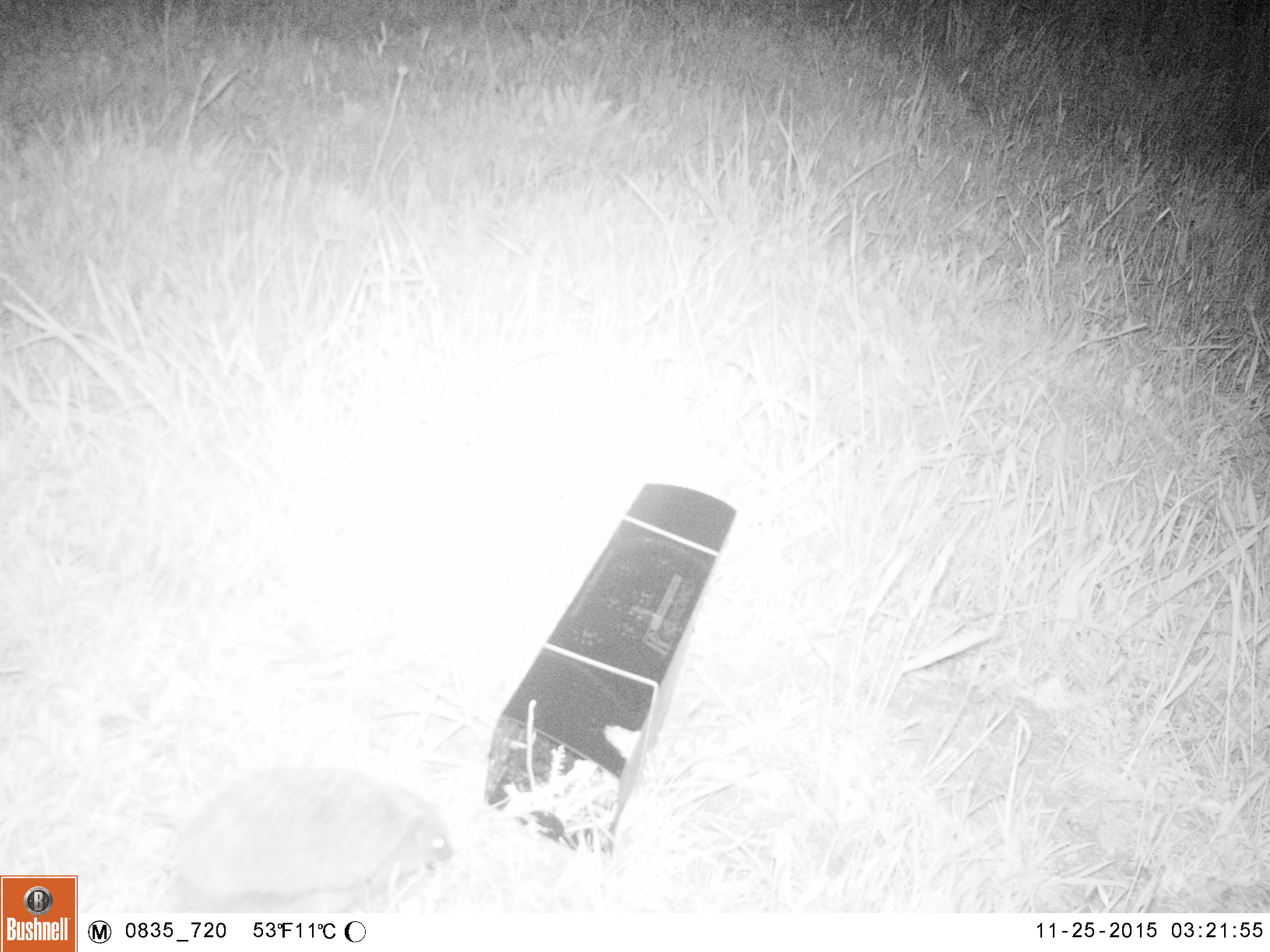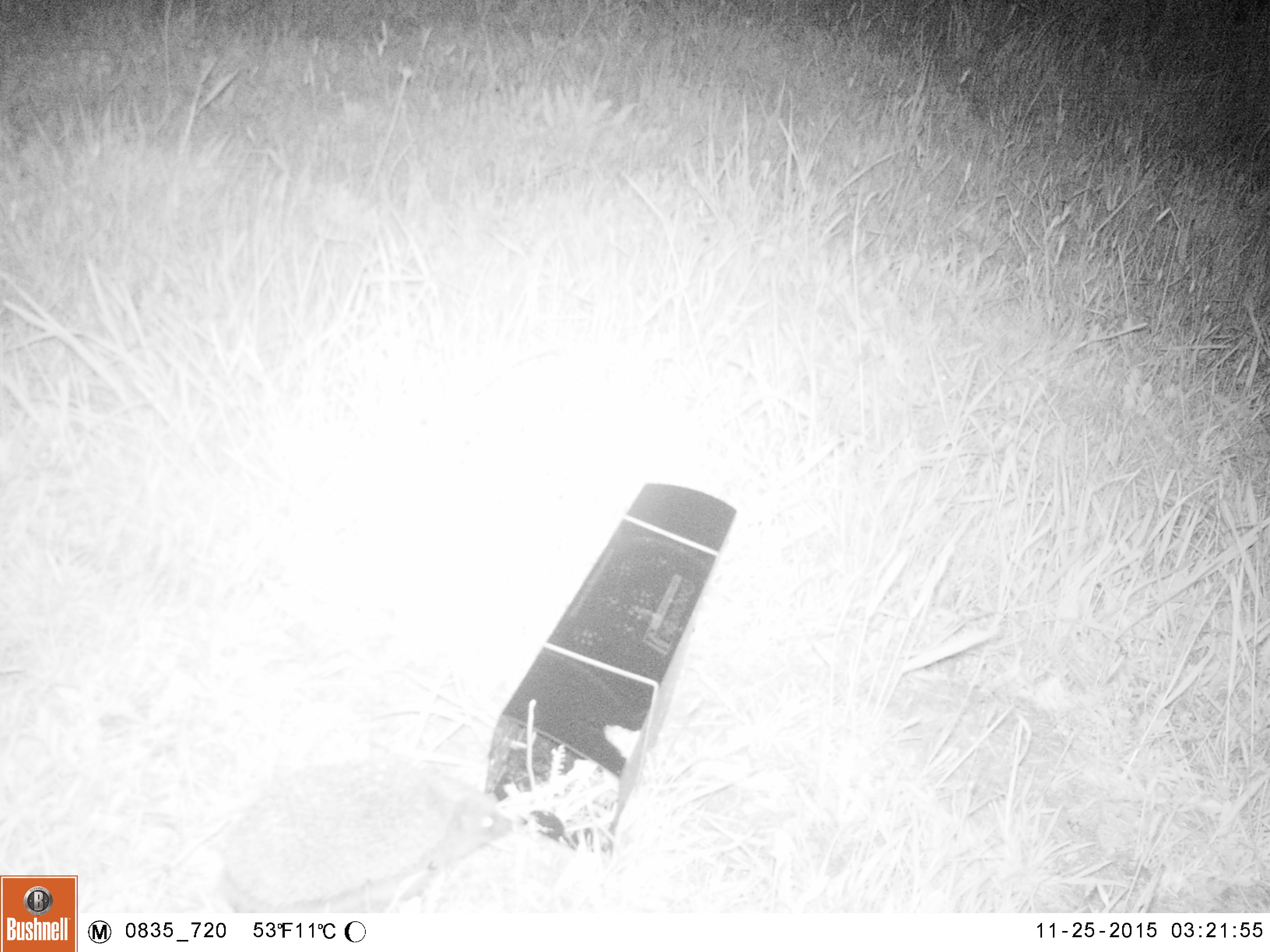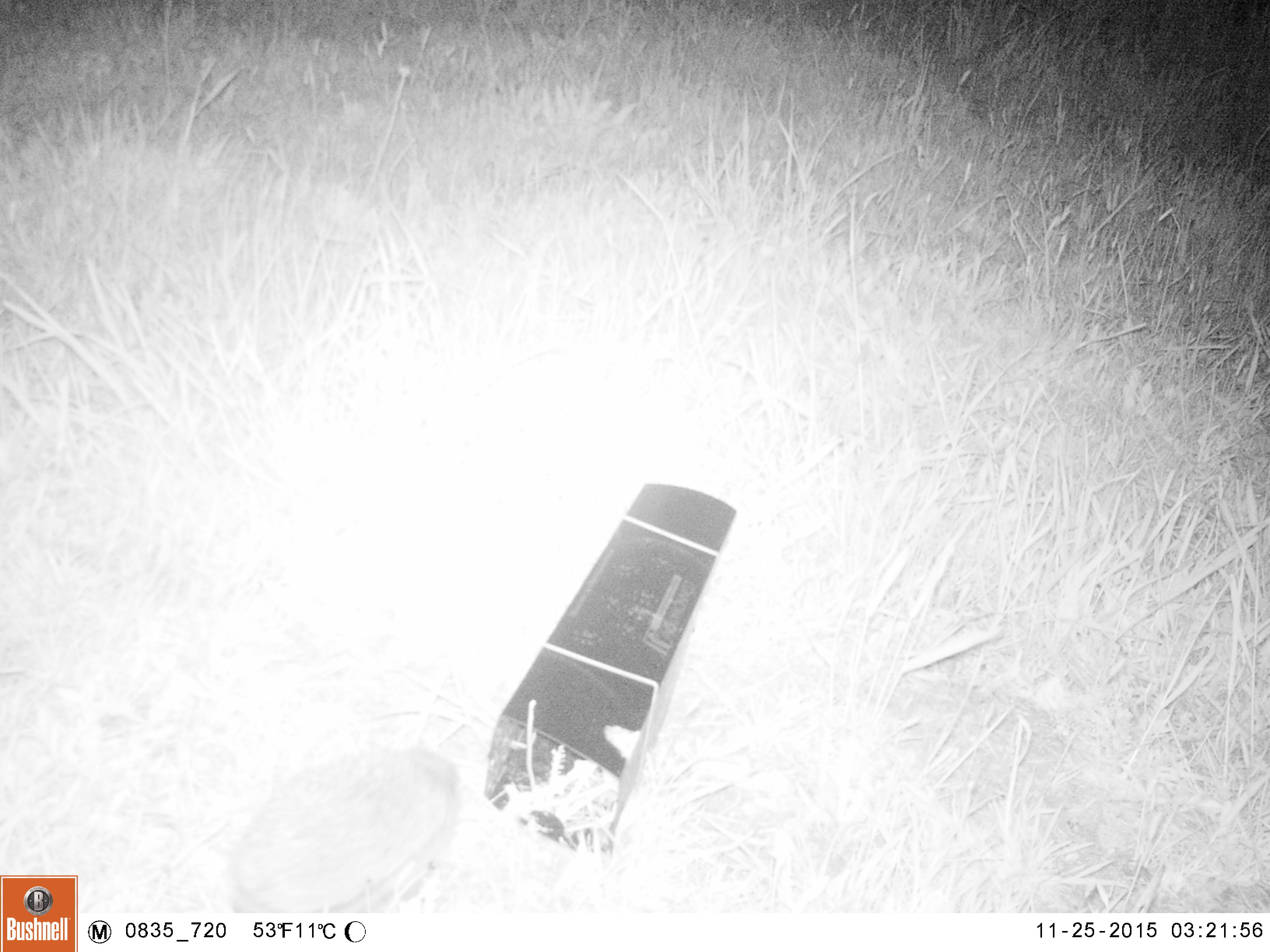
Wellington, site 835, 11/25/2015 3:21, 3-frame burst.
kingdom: Animalia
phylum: Chordata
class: Mammalia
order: Eulipotyphla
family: Erinaceidae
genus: Erinaceus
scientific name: Erinaceus europaeus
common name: hedgehog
Hedgehog (Erinaceus europaeus).